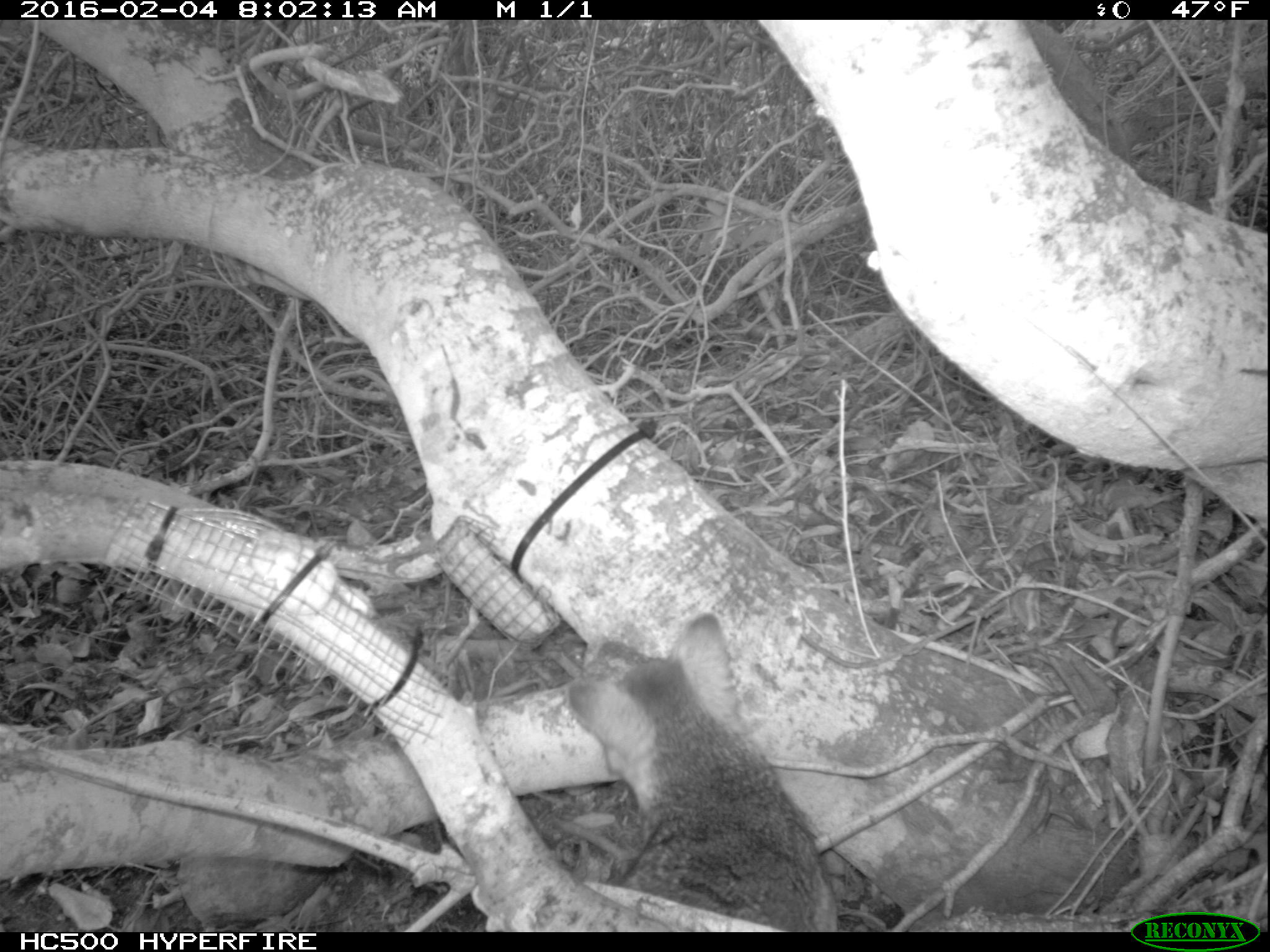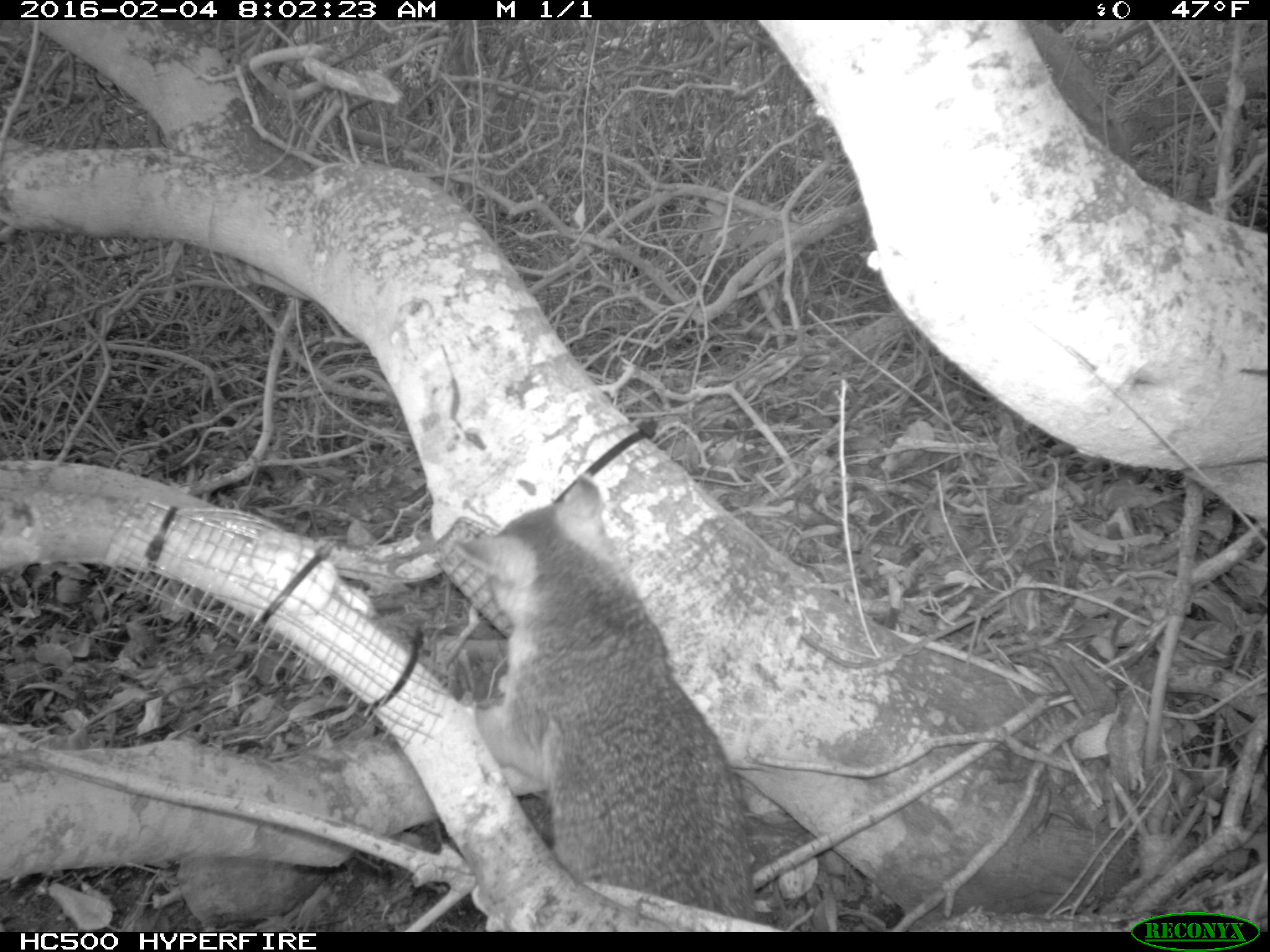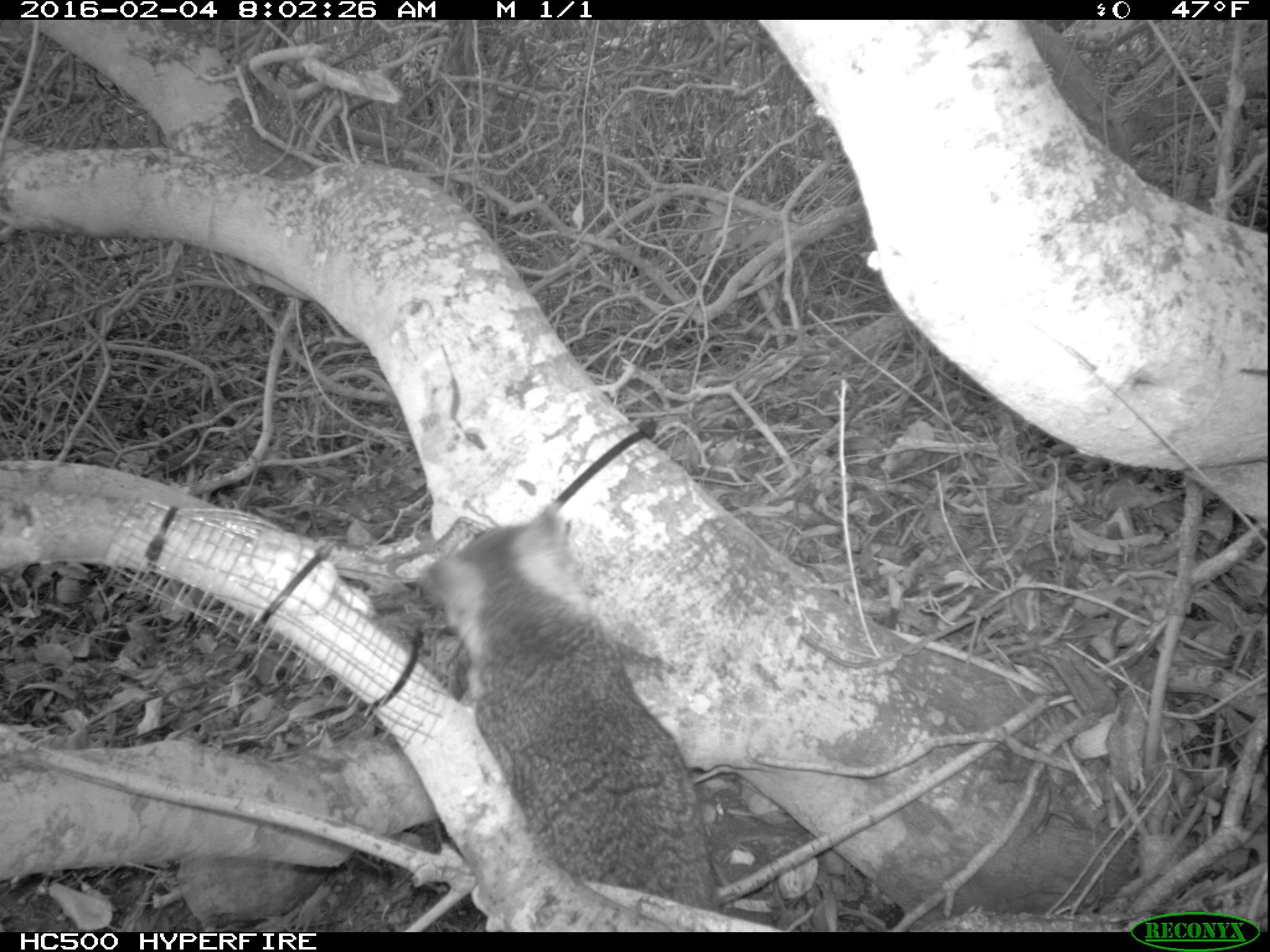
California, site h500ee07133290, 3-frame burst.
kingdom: Animalia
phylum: Chordata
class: Mammalia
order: Carnivora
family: Canidae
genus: Urocyon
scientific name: Urocyon littoralis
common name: island fox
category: fox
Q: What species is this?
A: Fox (island fox) (Urocyon littoralis).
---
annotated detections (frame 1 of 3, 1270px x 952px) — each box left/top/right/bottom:
fox: 565/612/839/930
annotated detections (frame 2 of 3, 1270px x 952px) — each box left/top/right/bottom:
fox: 450/476/755/917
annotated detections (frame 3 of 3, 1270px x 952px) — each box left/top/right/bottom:
fox: 398/500/722/928